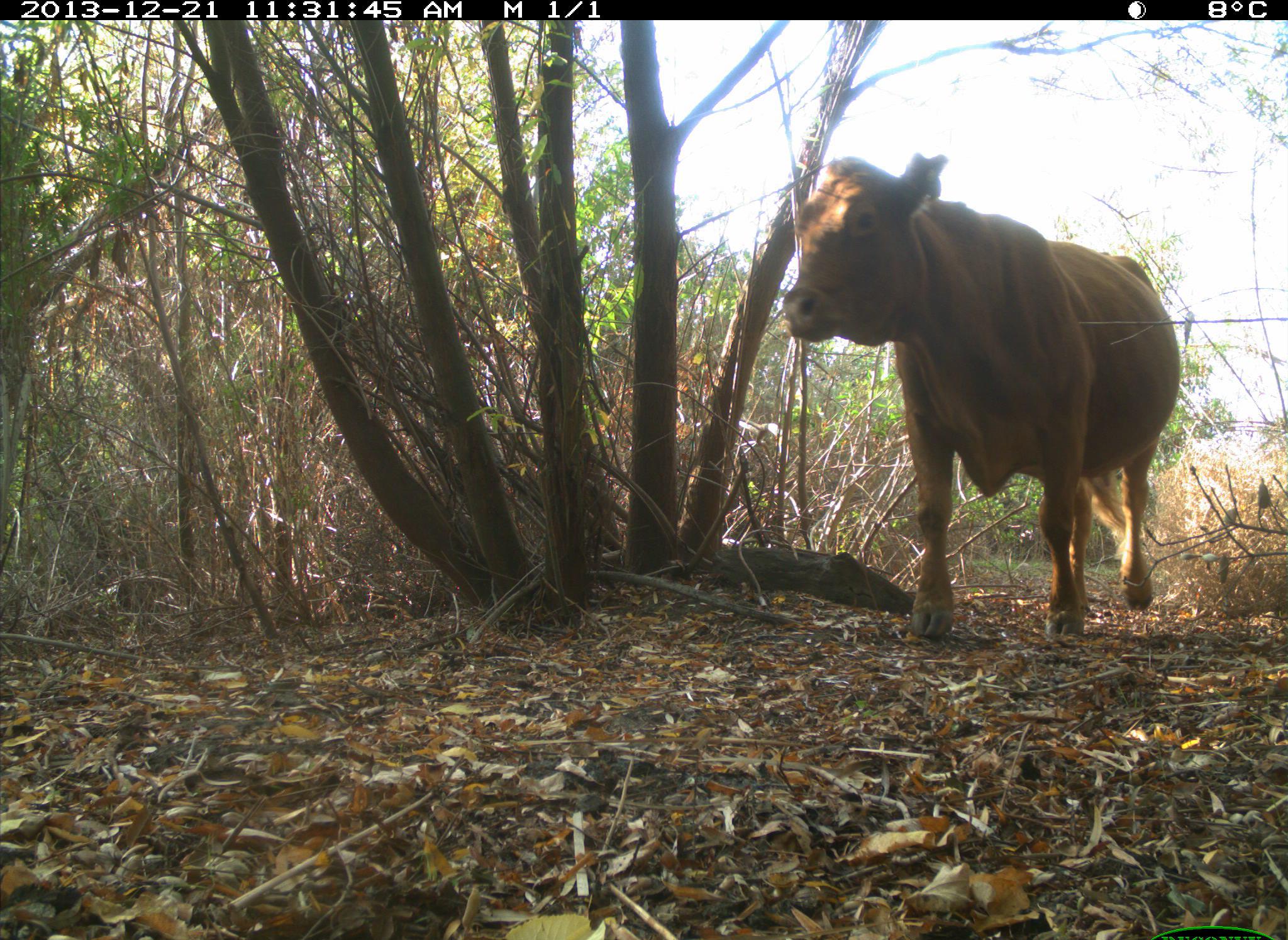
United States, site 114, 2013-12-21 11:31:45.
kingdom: Animalia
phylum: Chordata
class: Mammalia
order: Artiodactyla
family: Bovidae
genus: Bos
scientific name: Bos taurus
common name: cow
Cow (Bos taurus).